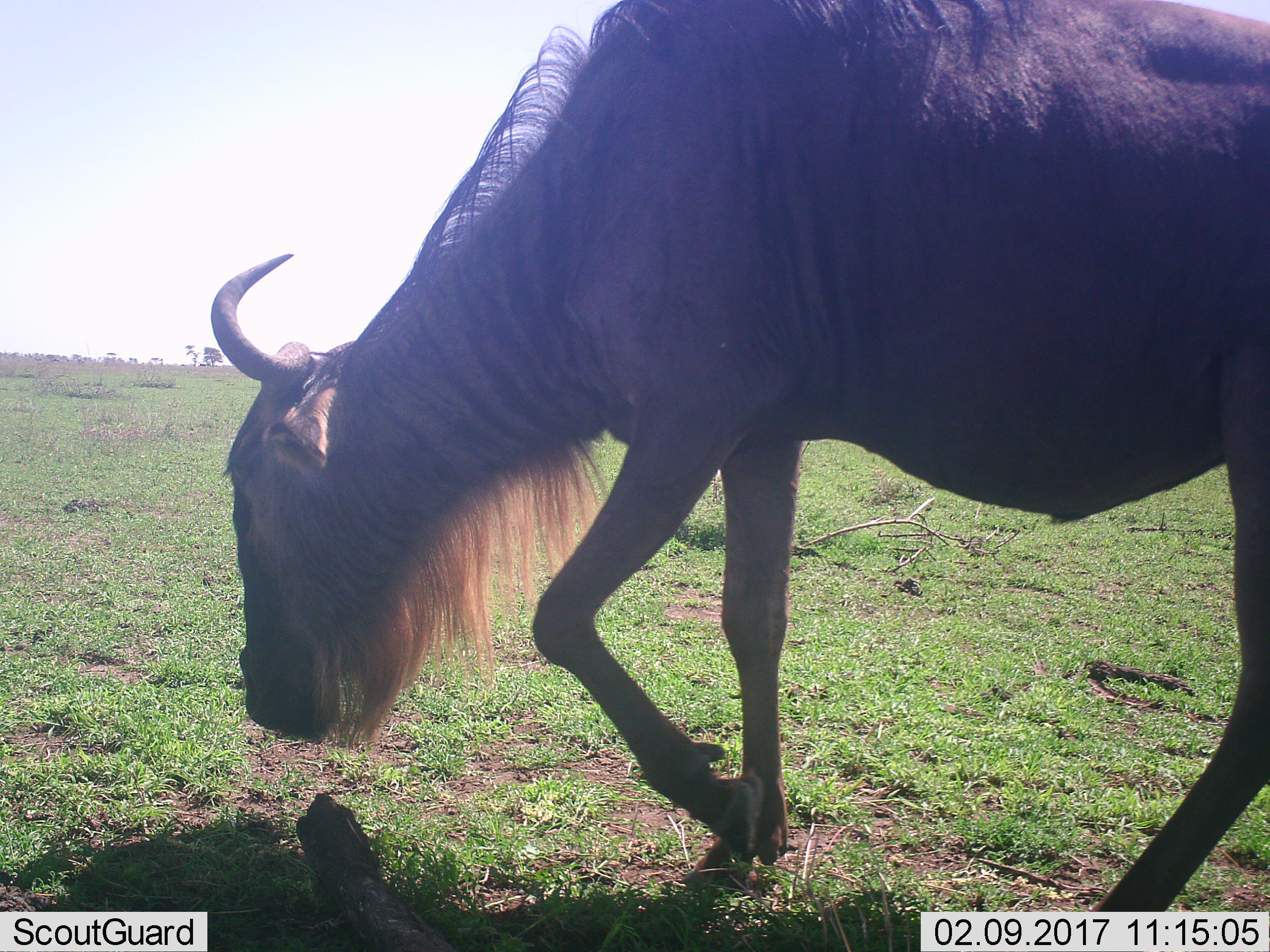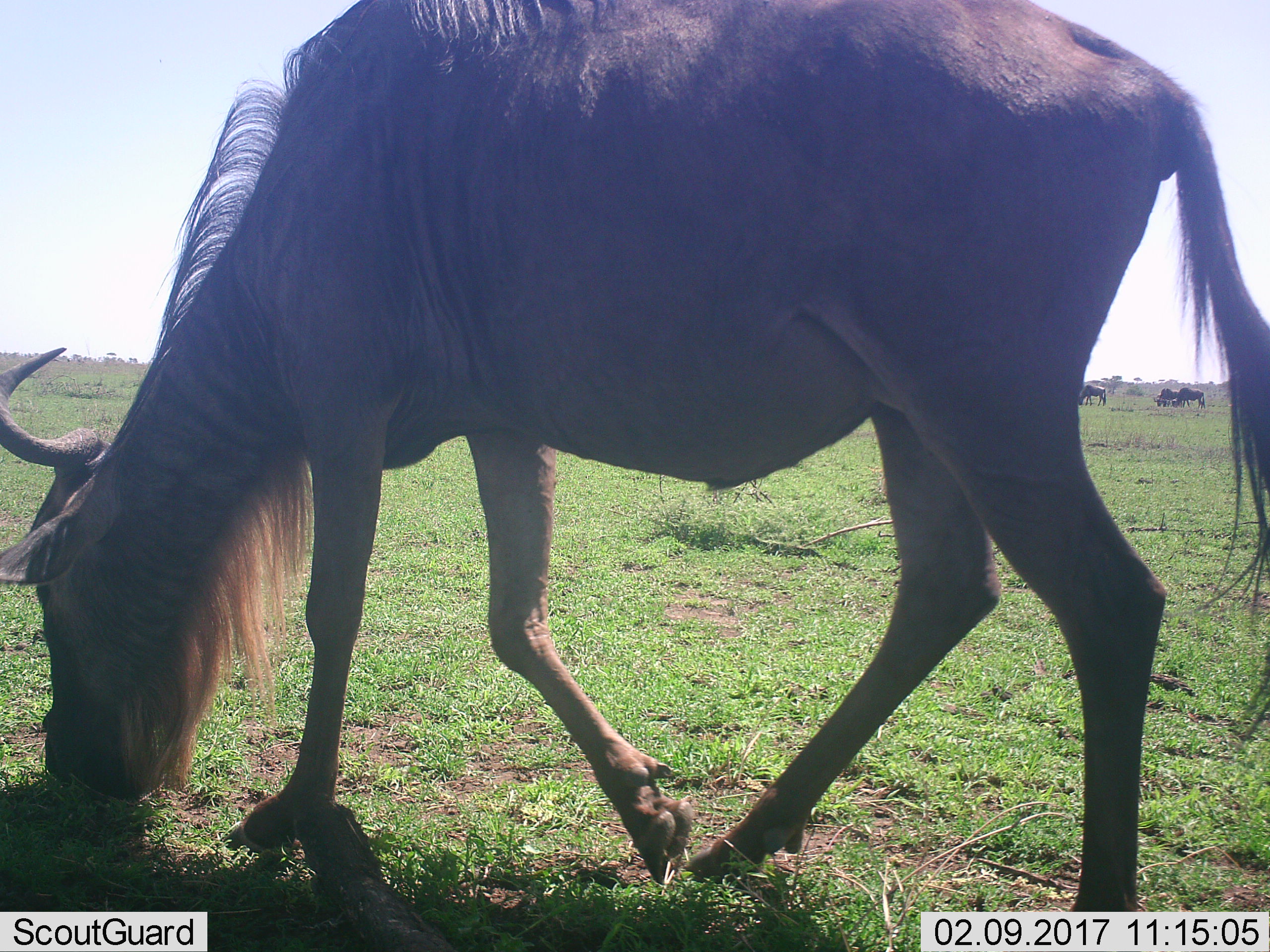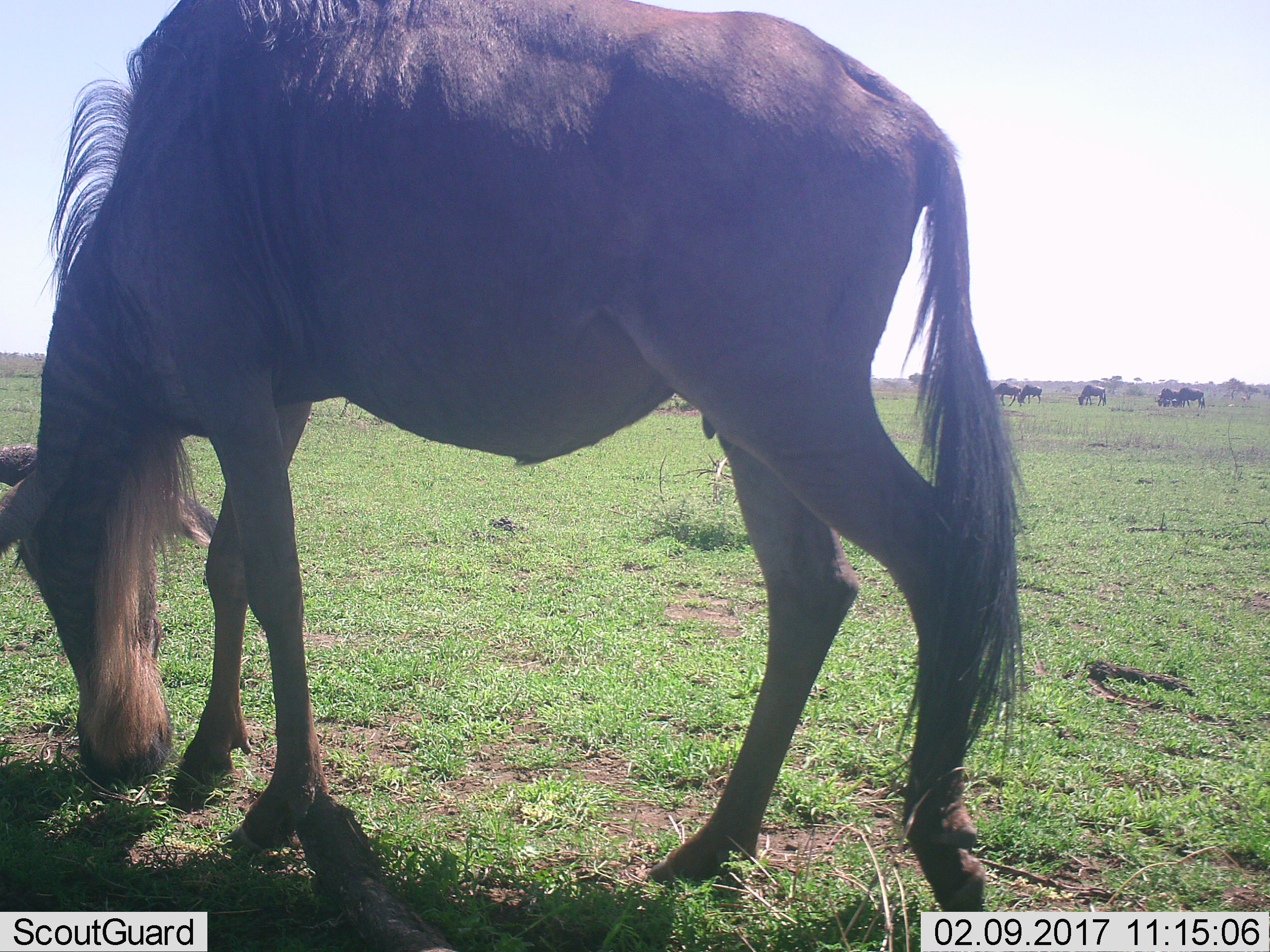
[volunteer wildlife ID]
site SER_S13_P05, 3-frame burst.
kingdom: Animalia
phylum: Chordata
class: Mammalia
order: Artiodactyla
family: Bovidae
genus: Connochaetes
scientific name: Connochaetes taurinus taurinus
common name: blue wildebeest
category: wildebeestblue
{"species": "wildebeestblue (blue wildebeest) (Connochaetes taurinus taurinus)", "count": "1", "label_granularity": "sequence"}